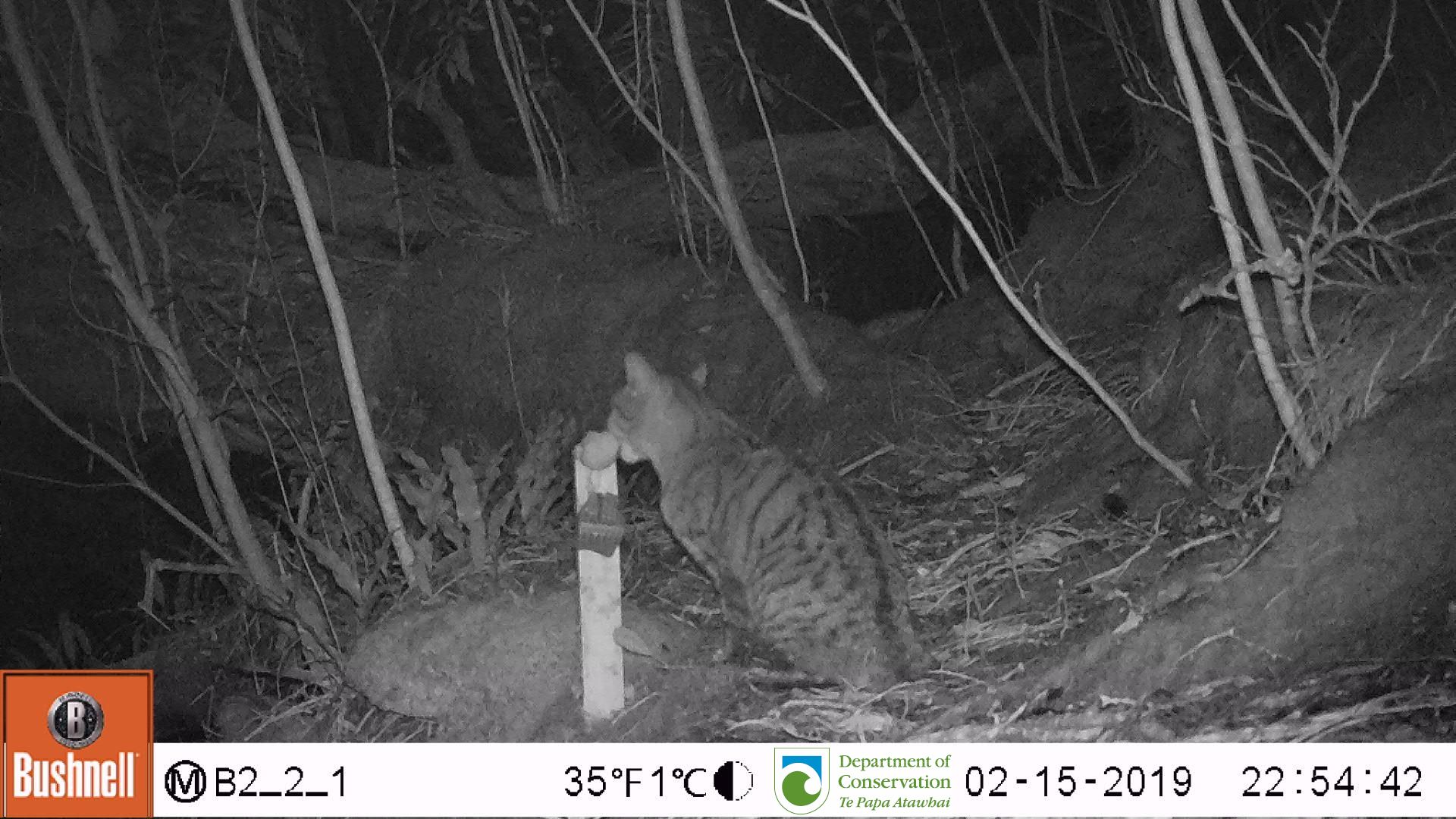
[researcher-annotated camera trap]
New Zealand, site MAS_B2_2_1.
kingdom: Animalia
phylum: Chordata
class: Mammalia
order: Carnivora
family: Felidae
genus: Felis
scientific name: Felis catus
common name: domestic cat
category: cat